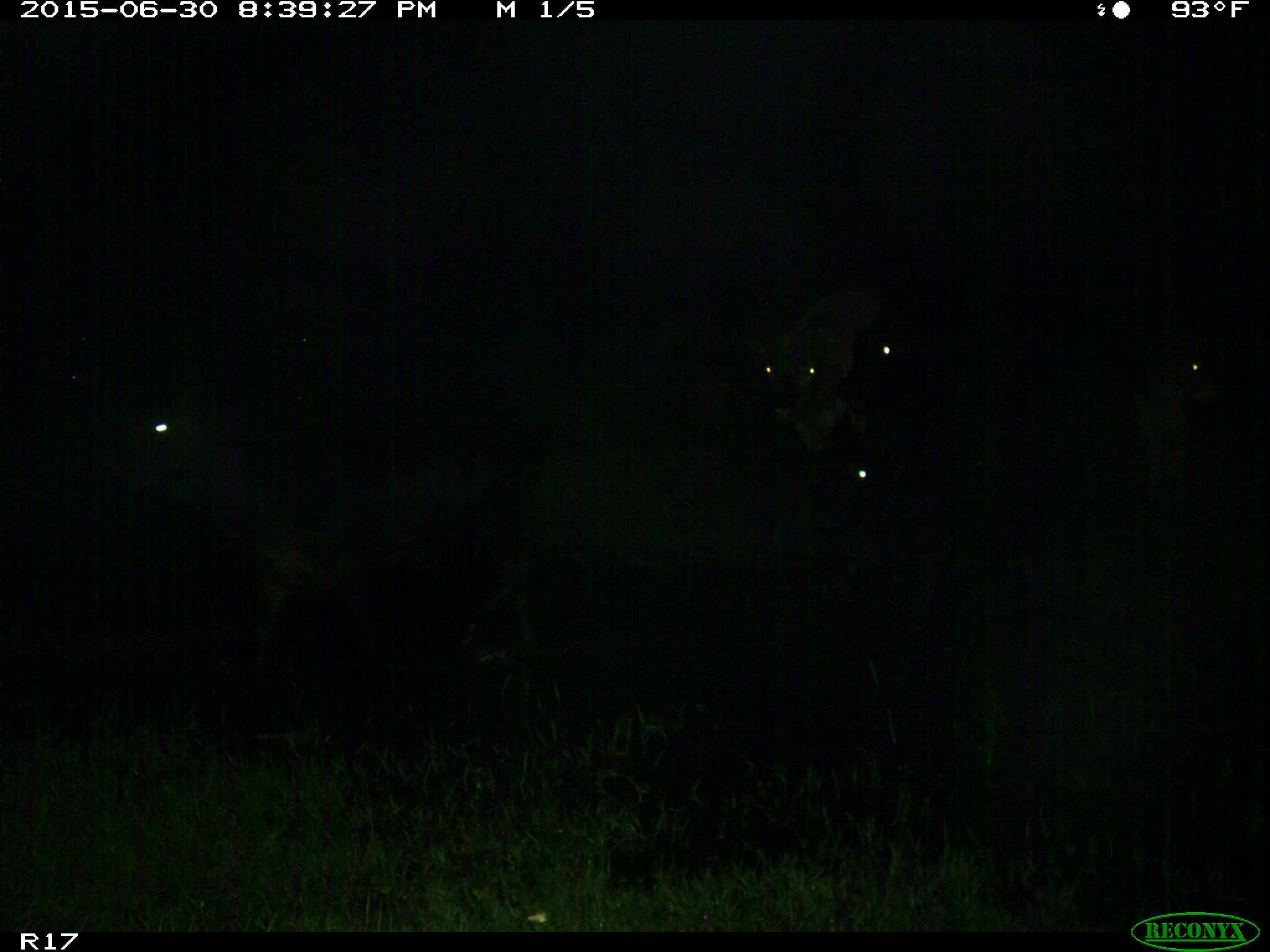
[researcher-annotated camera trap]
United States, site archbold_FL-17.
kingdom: Animalia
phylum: Chordata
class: Mammalia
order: Artiodactyla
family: Bovidae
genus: Bos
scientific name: Bos taurus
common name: domestic cow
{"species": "Bos taurus (domestic cow)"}